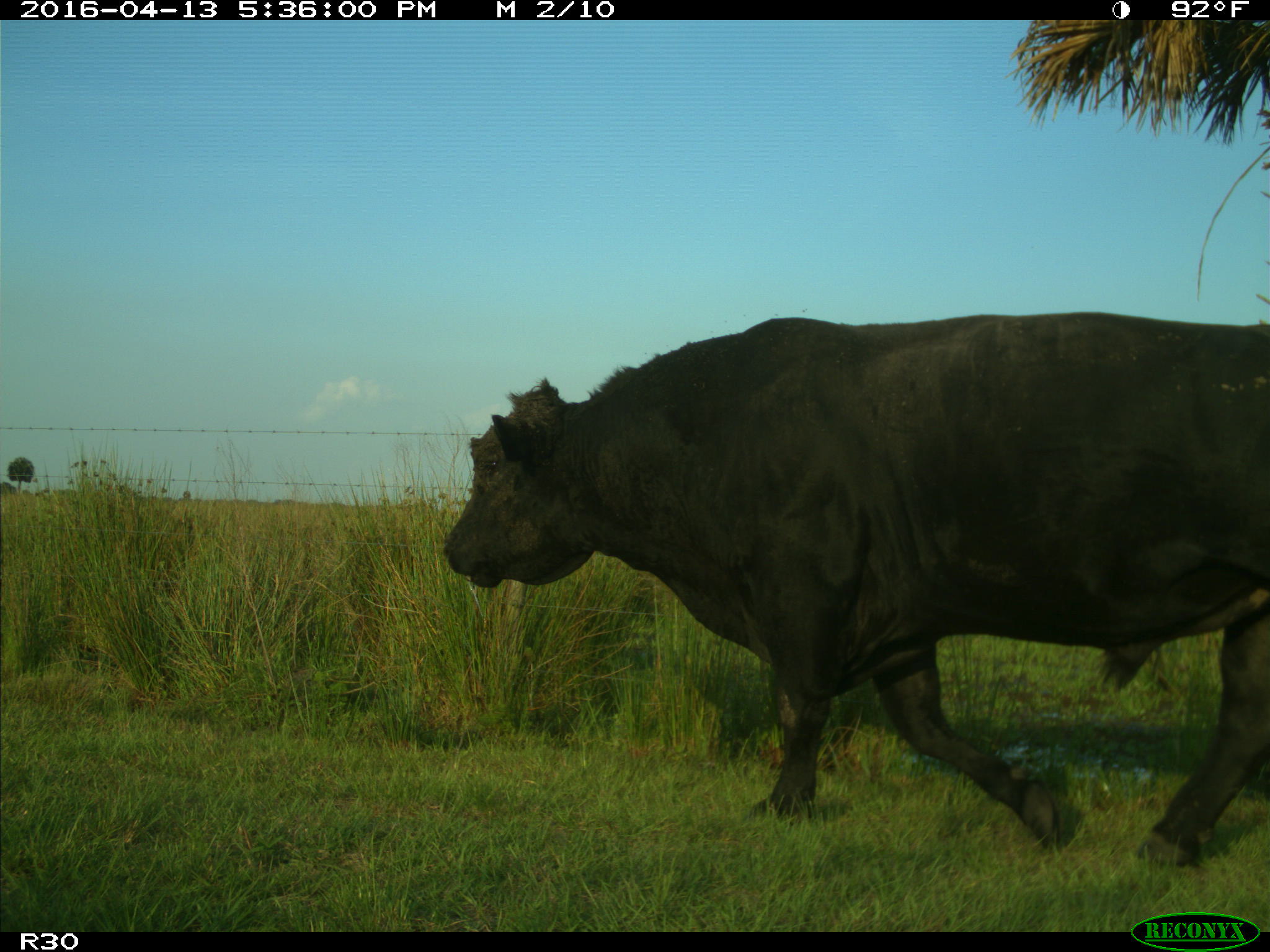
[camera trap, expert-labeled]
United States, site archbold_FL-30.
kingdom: Animalia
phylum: Chordata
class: Mammalia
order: Artiodactyla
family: Bovidae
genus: Bos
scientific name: Bos taurus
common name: domestic cow